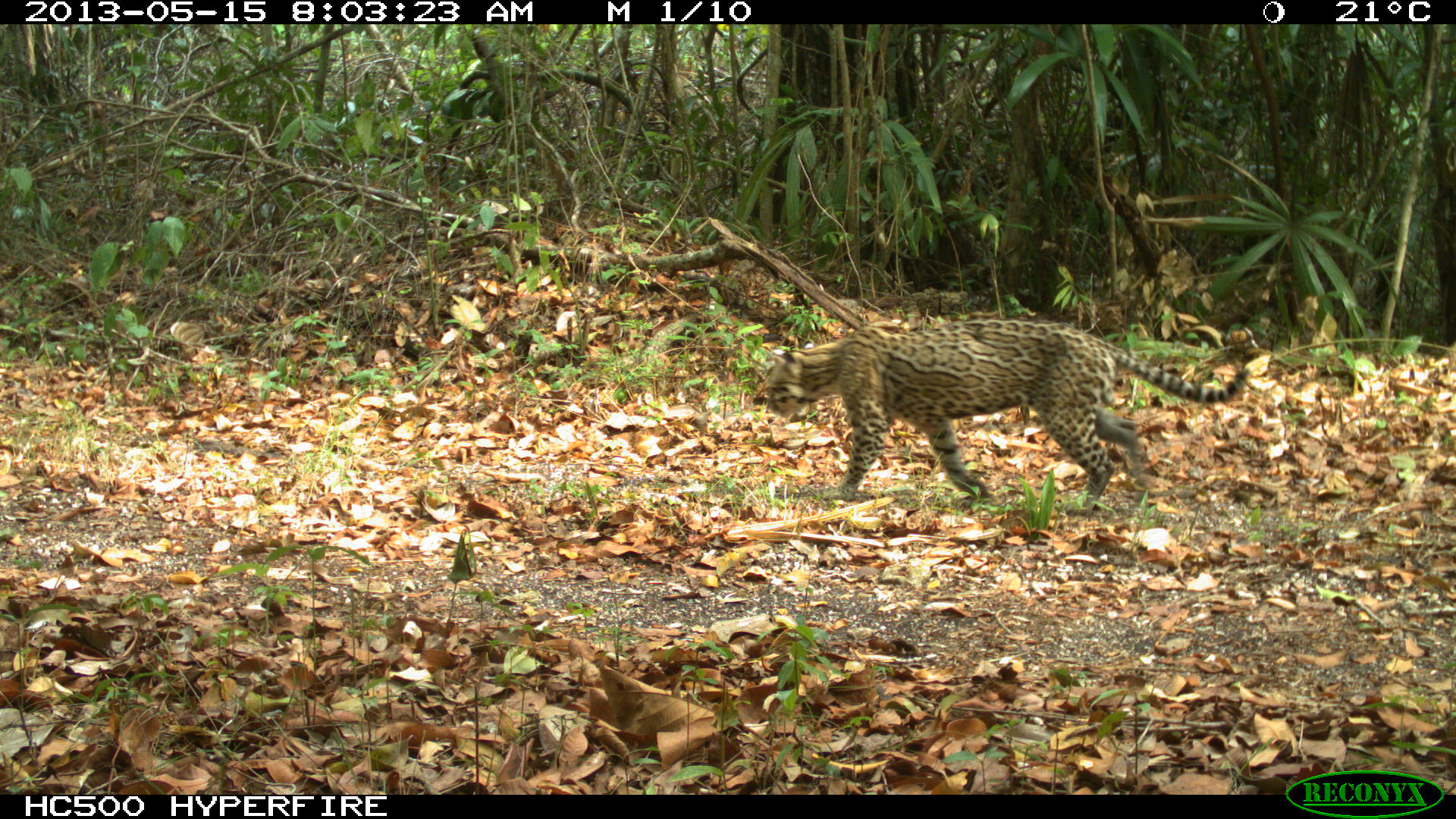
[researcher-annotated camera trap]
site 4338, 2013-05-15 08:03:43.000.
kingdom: Animalia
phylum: Chordata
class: Mammalia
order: Carnivora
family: Felidae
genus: Leopardus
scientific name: Leopardus pardalis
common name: ocelot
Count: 1.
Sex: male.